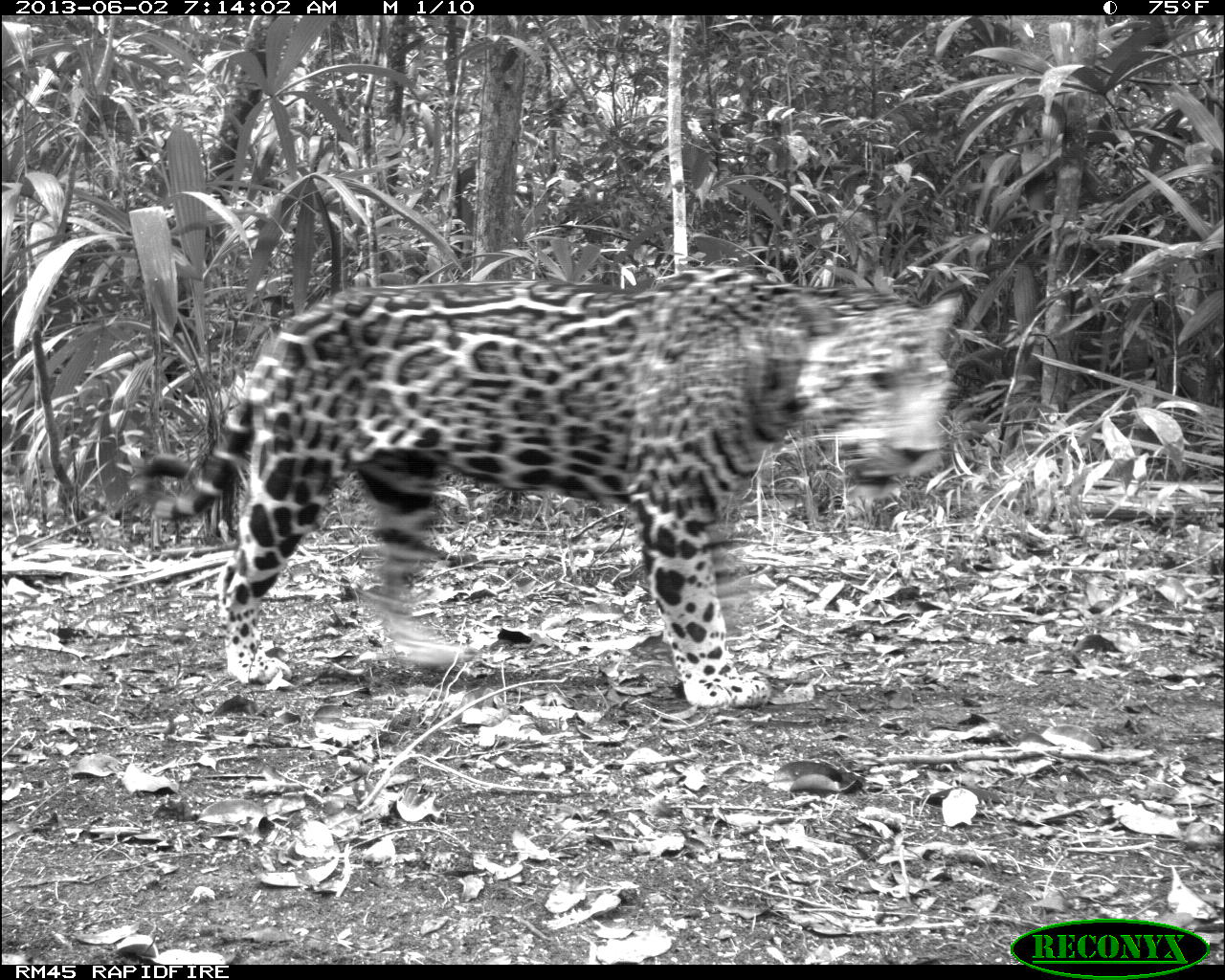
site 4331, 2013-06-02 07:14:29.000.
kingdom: Animalia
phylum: Chordata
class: Mammalia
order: Carnivora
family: Felidae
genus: Panthera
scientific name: Panthera onca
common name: jaguar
Panthera onca (jaguar), count 1, sex male.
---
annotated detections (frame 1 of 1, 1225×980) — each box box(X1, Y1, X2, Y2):
panthera onca: box(135, 266, 959, 705)